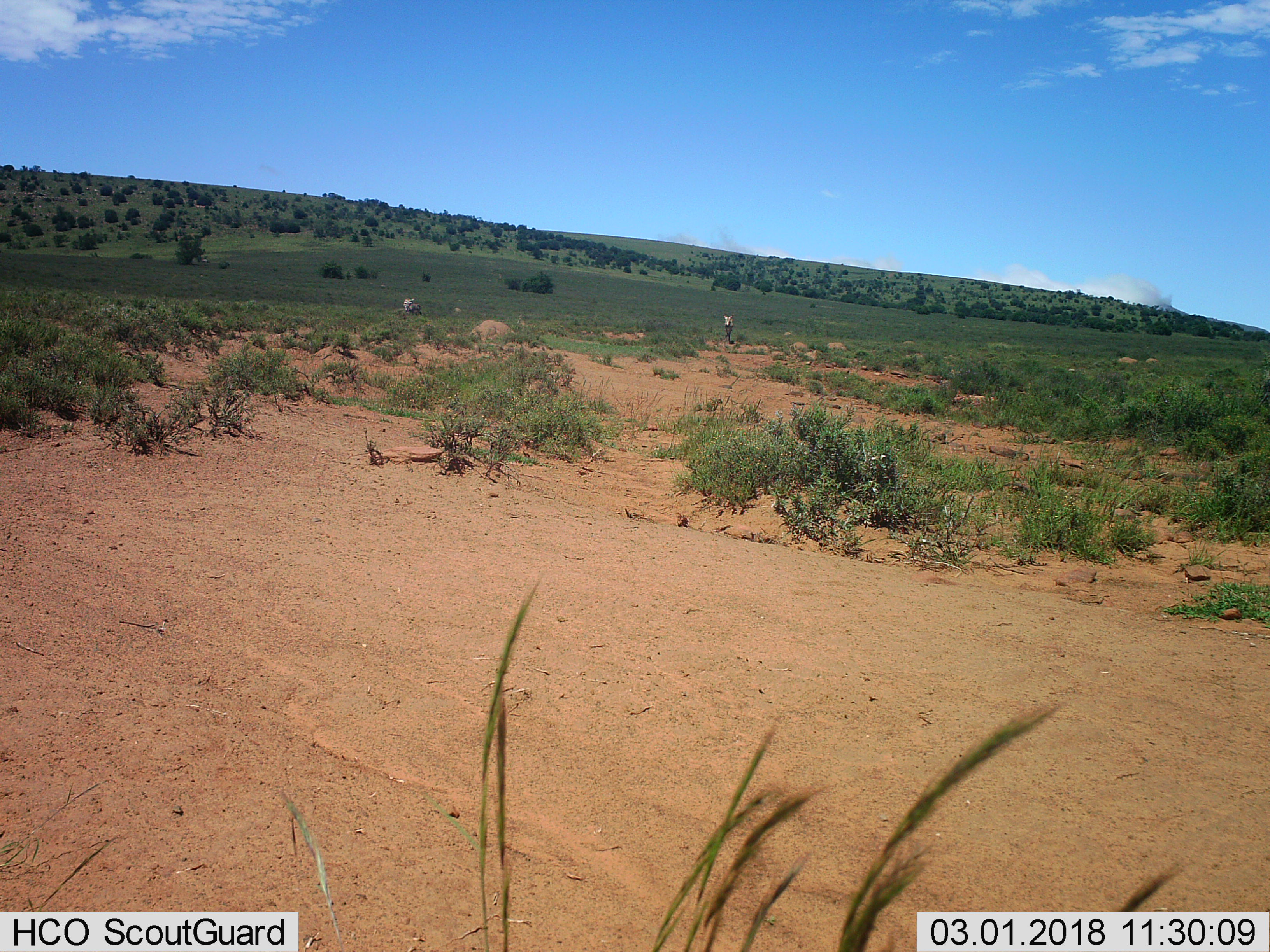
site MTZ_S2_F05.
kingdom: Animalia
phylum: Chordata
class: Mammalia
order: Perissodactyla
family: Equidae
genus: Equus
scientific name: Equus zebra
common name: mountain zebra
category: zebramountain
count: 2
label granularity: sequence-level